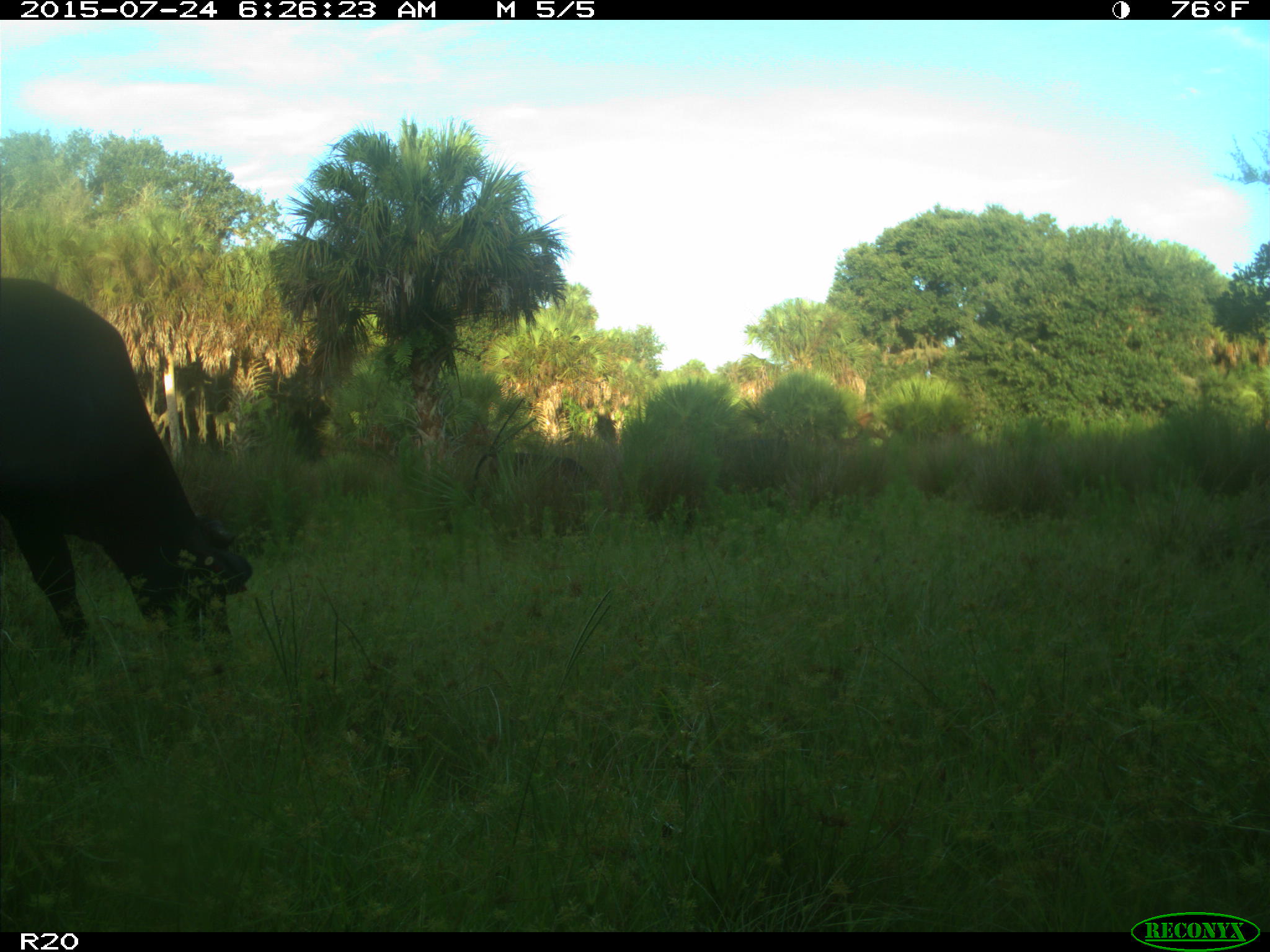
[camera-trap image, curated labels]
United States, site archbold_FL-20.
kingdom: Animalia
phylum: Chordata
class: Mammalia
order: Artiodactyla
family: Bovidae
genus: Bos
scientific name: Bos taurus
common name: domestic cow